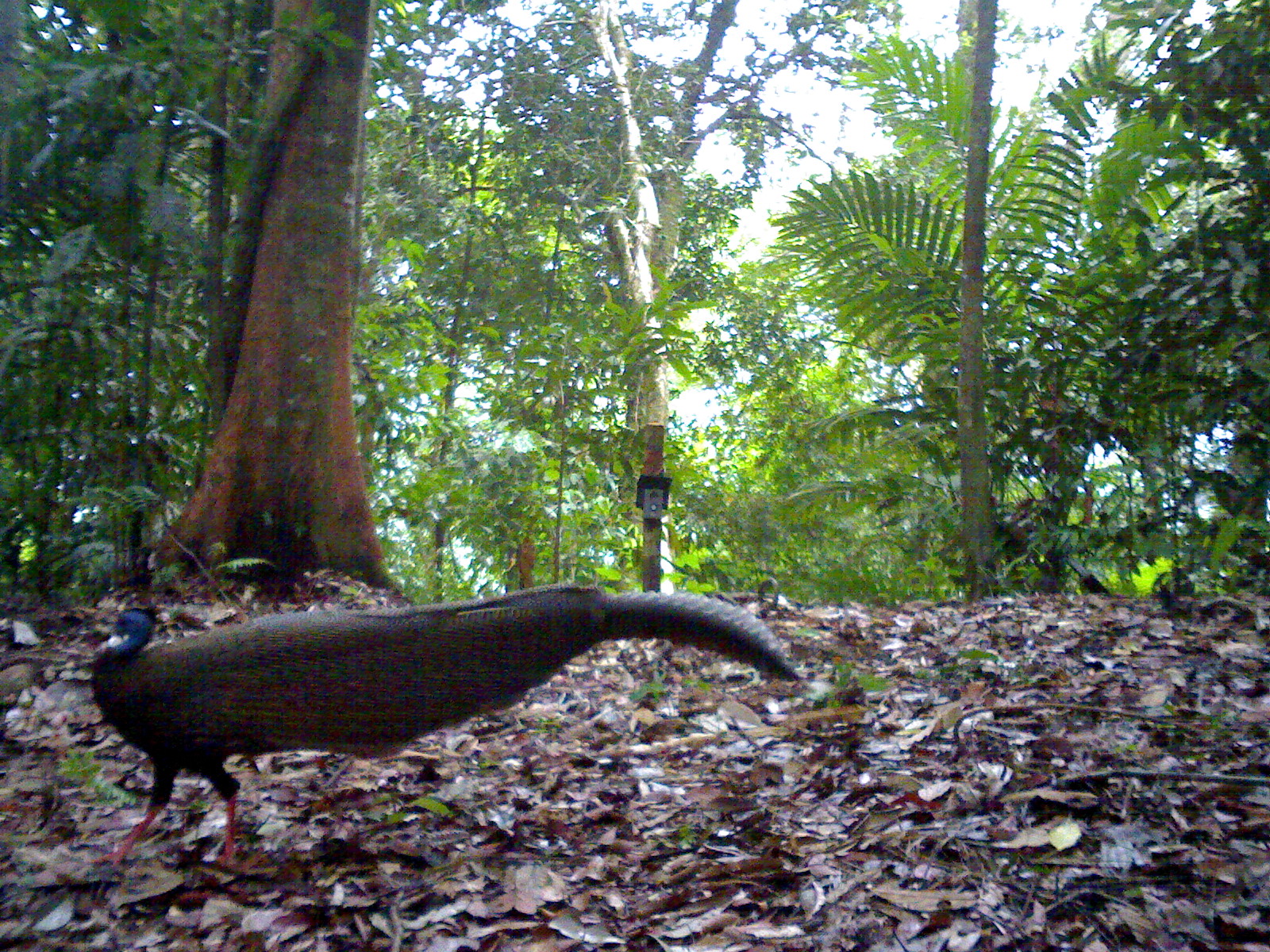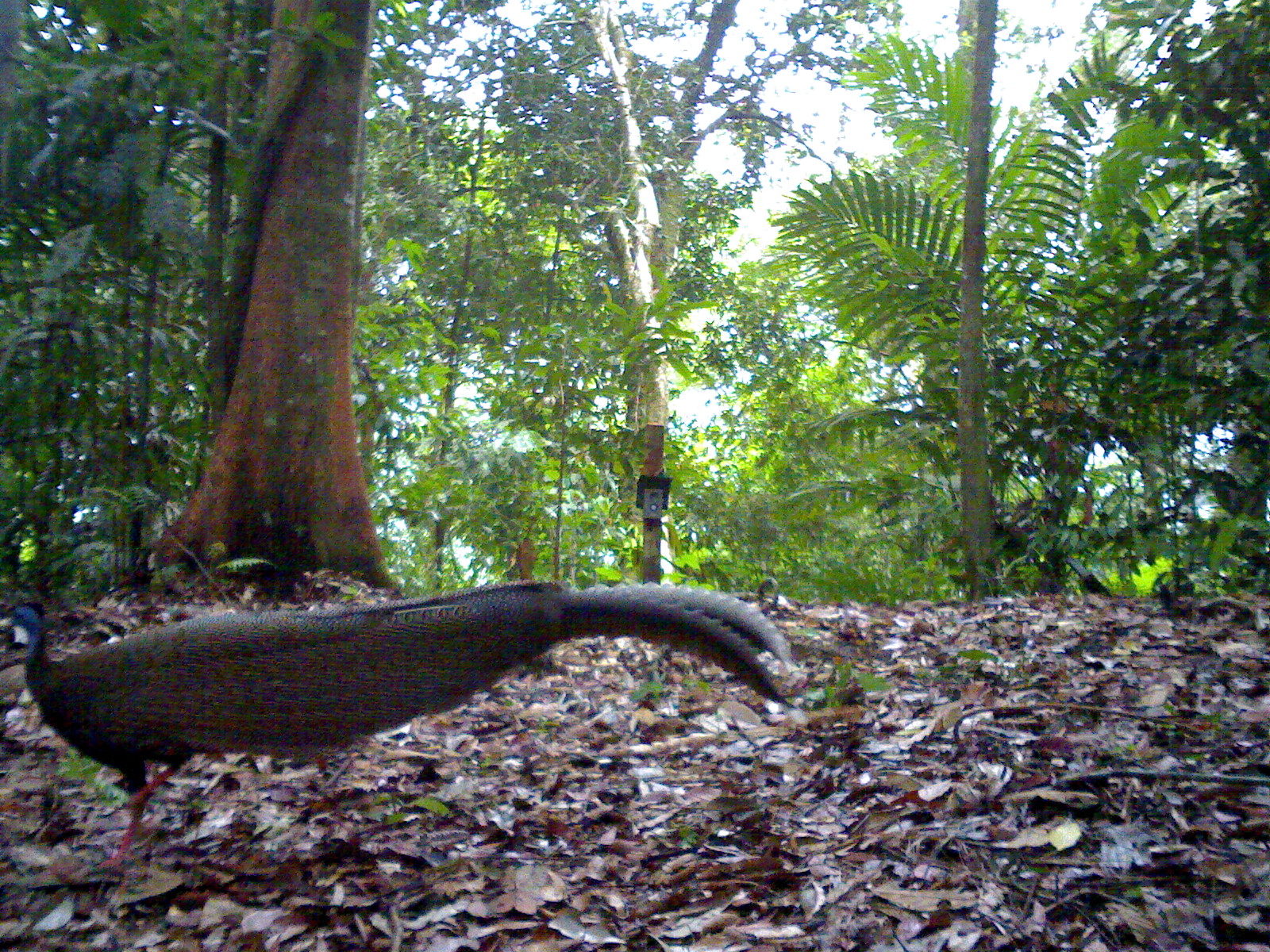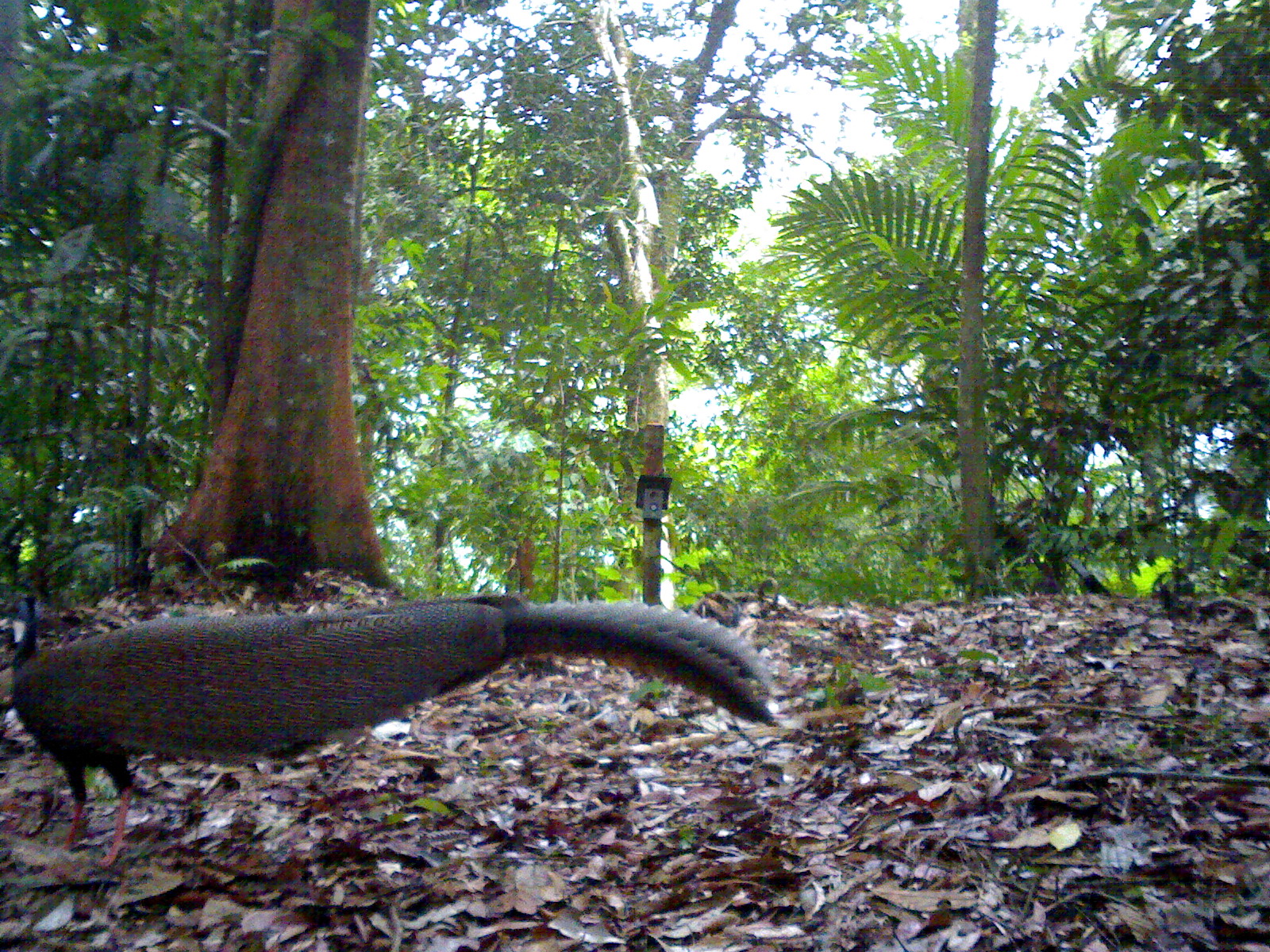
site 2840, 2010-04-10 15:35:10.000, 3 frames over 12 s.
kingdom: Animalia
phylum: Chordata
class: Aves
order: Galliformes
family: Phasianidae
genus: Argusianus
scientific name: Argusianus argus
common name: great argus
Argusianus argus (great argus), count 1, sex female.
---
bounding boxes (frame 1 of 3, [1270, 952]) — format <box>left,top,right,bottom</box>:
argusianus argus: <box>84,580,803,879</box>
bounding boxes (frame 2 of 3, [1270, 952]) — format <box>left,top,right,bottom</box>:
argusianus argus: <box>0,575,803,875</box>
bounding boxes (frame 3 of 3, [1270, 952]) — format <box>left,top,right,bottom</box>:
argusianus argus: <box>0,589,777,873</box>